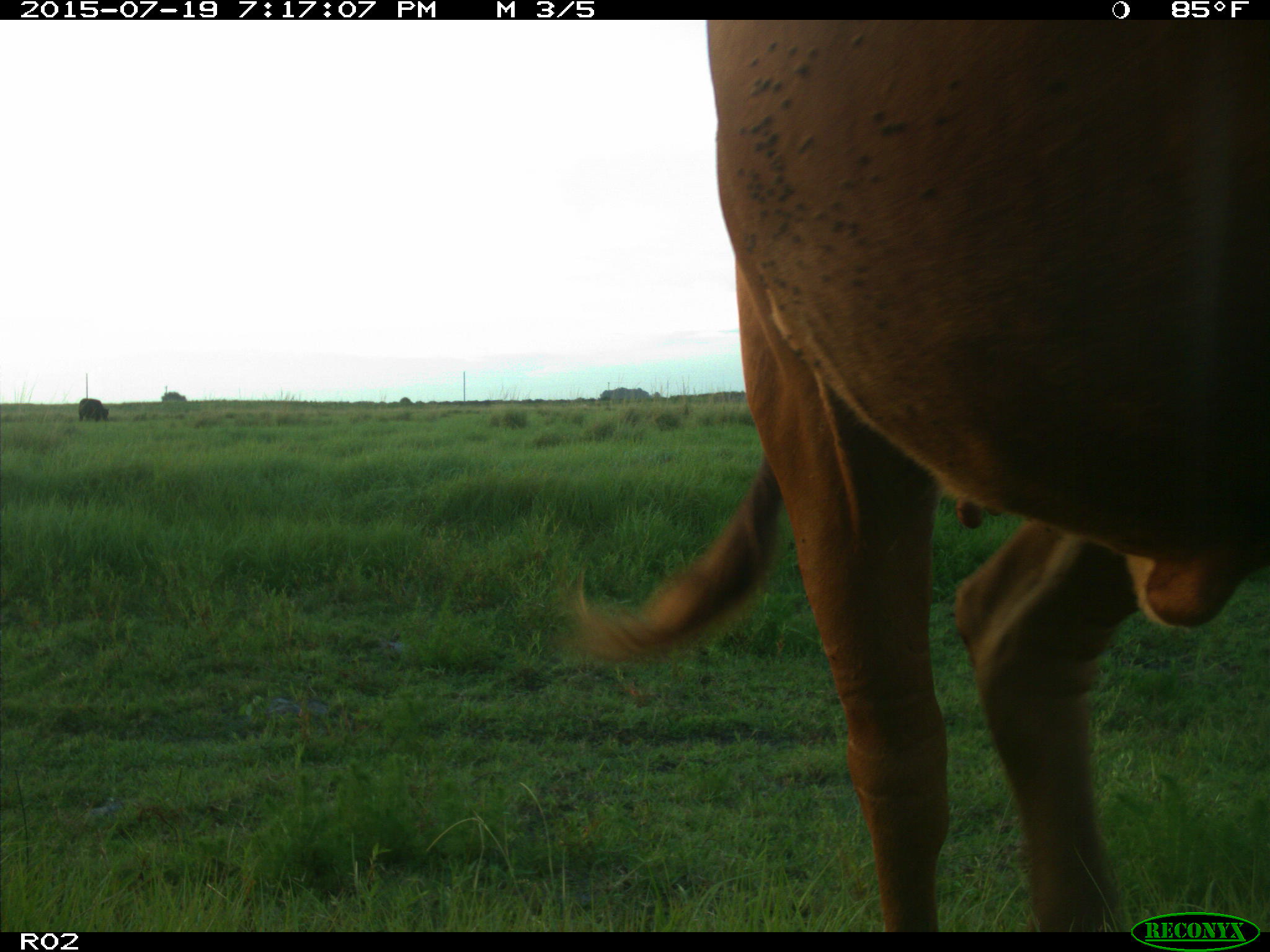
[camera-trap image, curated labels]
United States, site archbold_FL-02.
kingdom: Animalia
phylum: Chordata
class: Mammalia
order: Artiodactyla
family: Bovidae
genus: Bos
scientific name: Bos taurus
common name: domestic cow